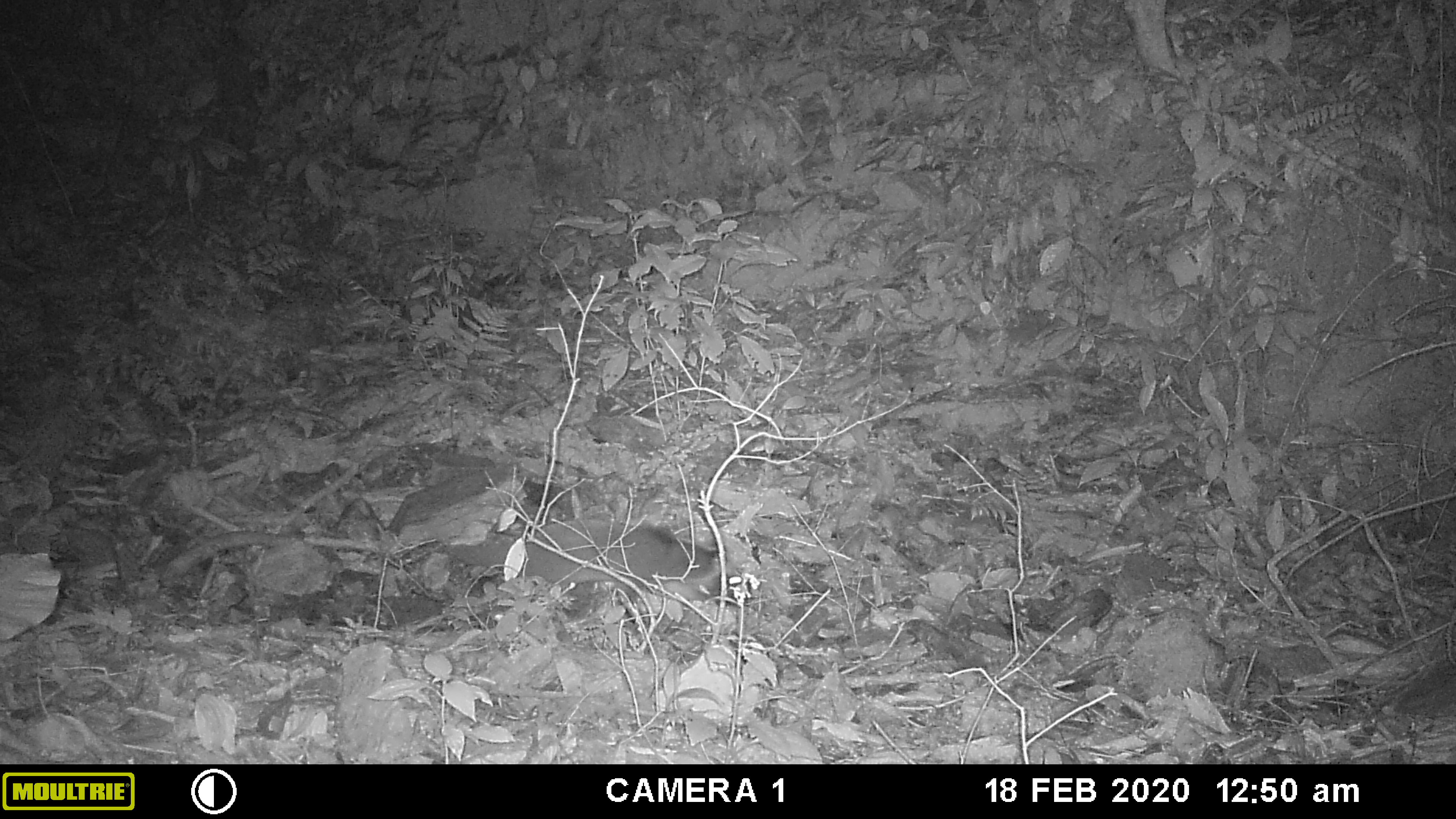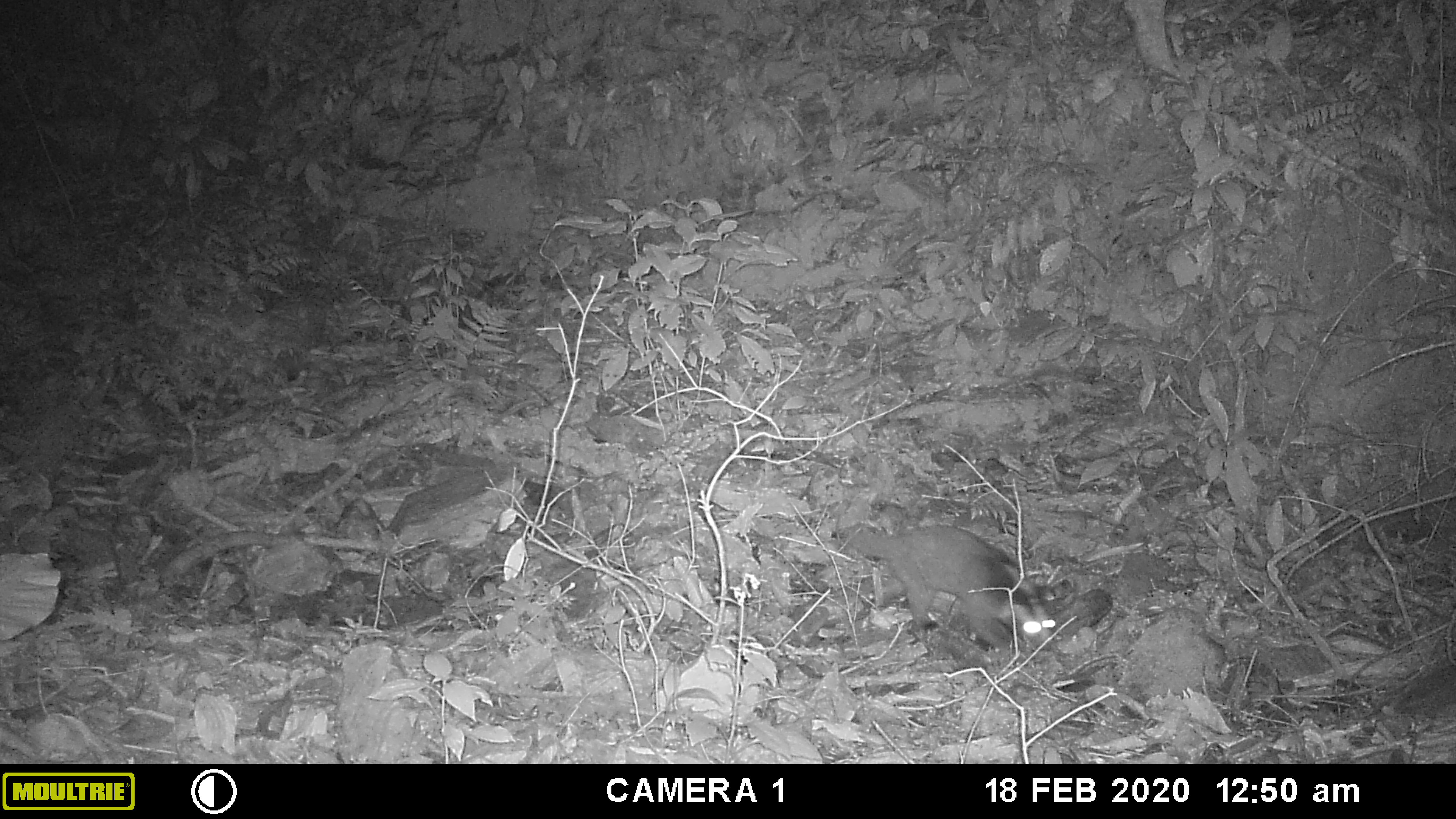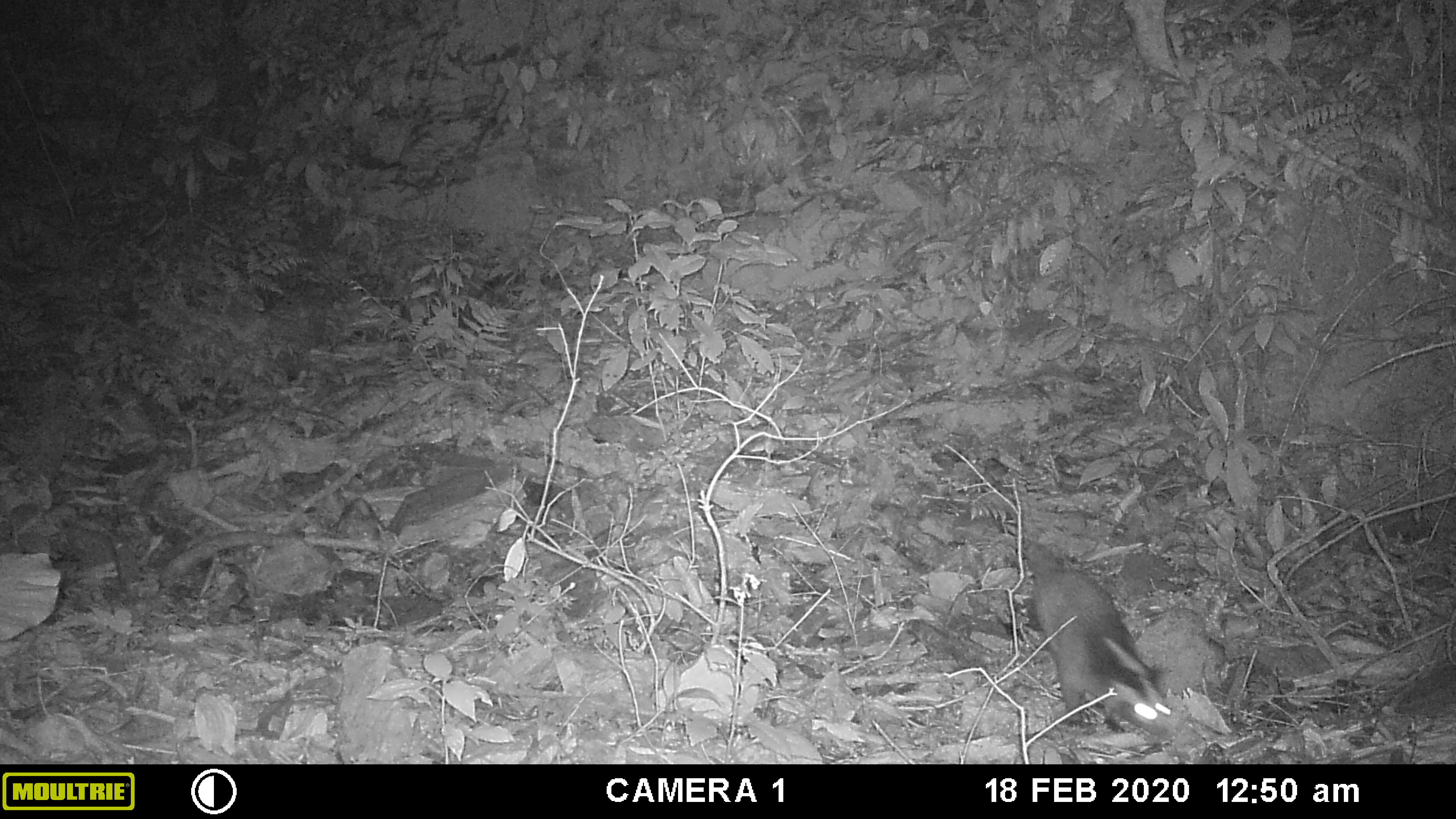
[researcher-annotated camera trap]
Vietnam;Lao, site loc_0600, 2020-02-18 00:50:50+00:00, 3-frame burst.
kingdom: Animalia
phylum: Chordata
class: Mammalia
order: Carnivora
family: Viverridae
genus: Paguma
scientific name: Paguma larvata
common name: masked palm civet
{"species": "masked palm civet (Paguma larvata)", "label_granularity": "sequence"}